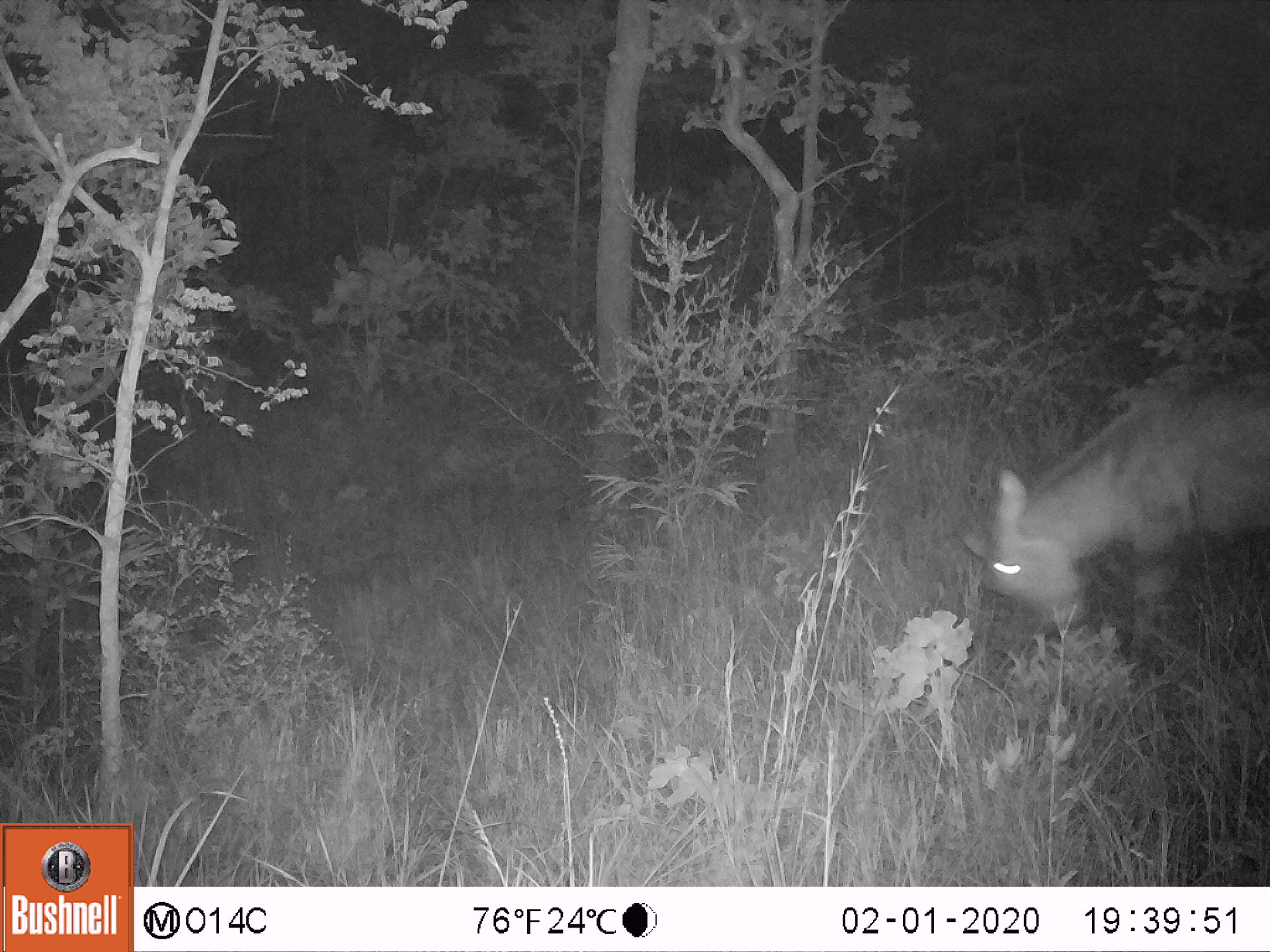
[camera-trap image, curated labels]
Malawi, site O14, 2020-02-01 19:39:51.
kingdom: Animalia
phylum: Chordata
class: Mammalia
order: Artiodactyla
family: Bovidae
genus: Kobus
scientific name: Kobus ellipsiprymnus ellipsiprymnus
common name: common waterbuck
Common waterbuck (Kobus ellipsiprymnus ellipsiprymnus), count 1.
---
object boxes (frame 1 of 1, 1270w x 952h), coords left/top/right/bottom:
common waterbuck: 975/355/1262/649